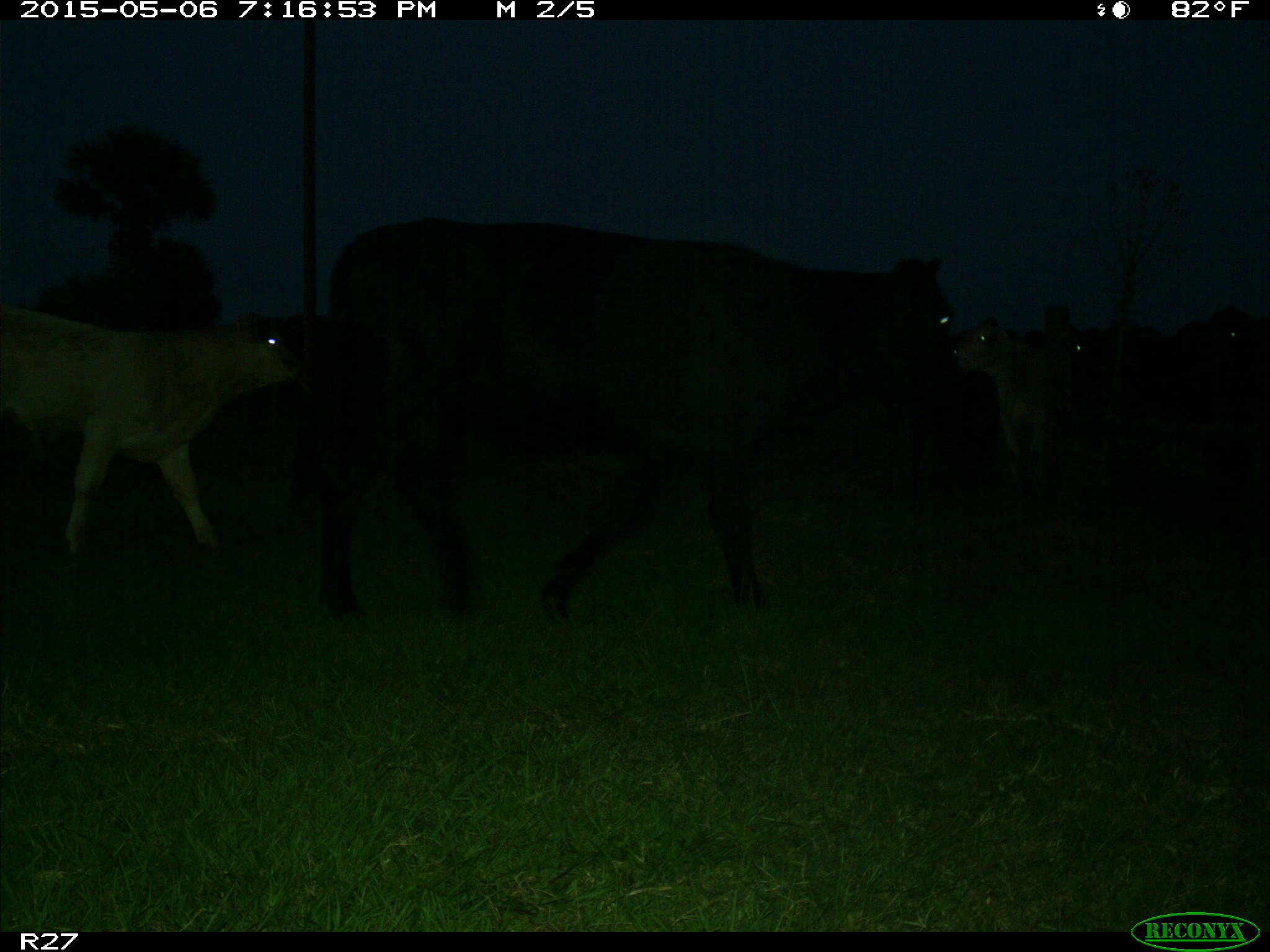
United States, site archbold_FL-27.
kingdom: Animalia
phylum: Chordata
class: Mammalia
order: Artiodactyla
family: Bovidae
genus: Bos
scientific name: Bos taurus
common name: domestic cow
Bos taurus (domestic cow).